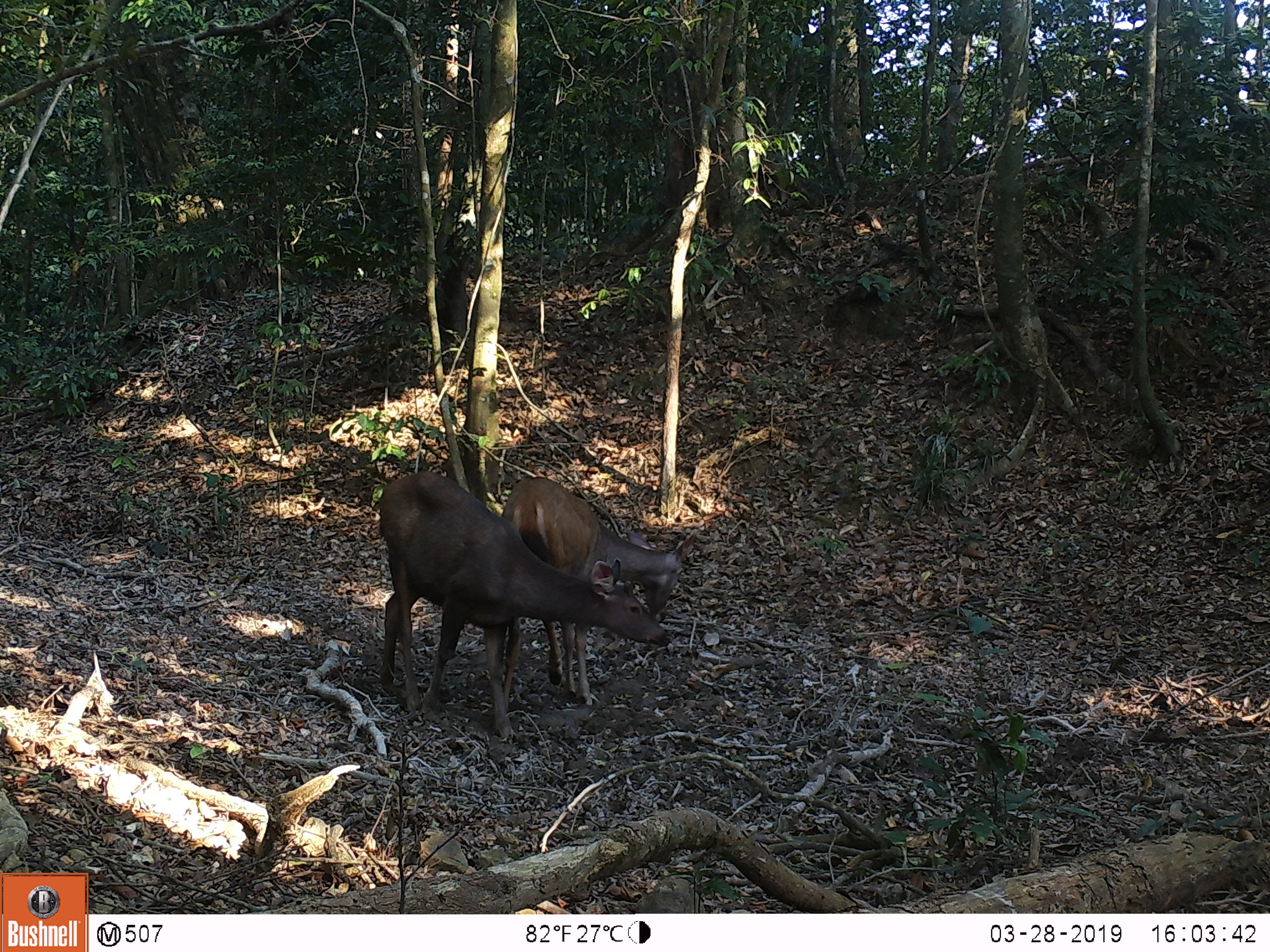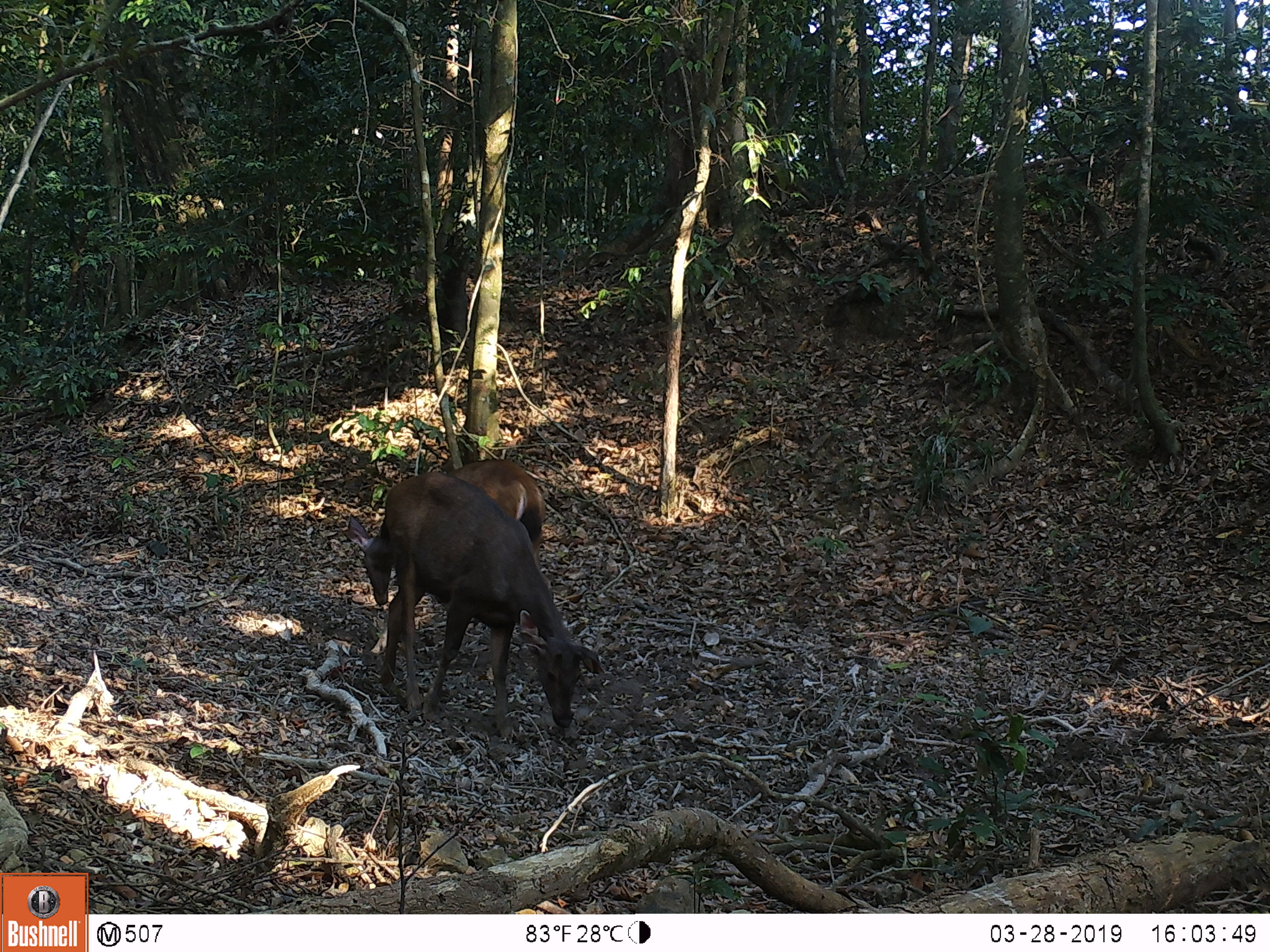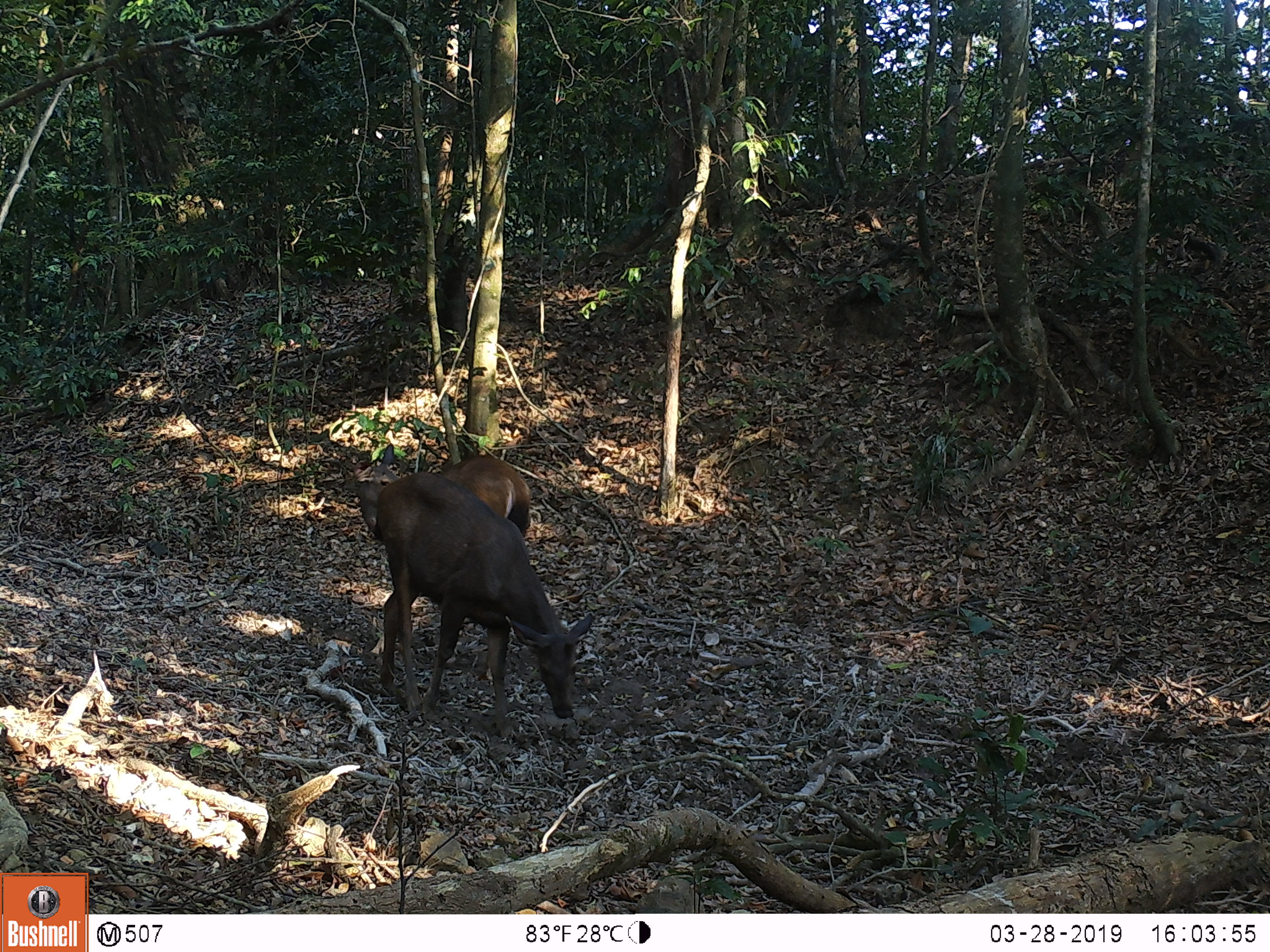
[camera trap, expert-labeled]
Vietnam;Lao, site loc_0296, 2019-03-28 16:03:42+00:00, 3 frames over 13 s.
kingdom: Animalia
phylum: Chordata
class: Mammalia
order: Artiodactyla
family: Cervidae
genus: Rusa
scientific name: Rusa unicolor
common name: sambar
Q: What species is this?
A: Sambar (Rusa unicolor).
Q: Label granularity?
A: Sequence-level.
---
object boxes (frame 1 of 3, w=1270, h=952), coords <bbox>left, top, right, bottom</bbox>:
sambar: <bbox>377, 470, 672, 746</bbox>; <bbox>500, 476, 700, 712</bbox>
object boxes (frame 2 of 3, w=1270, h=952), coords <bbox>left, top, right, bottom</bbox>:
sambar: <bbox>376, 469, 603, 742</bbox>; <bbox>344, 458, 551, 606</bbox>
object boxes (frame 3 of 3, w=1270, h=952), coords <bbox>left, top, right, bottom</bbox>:
sambar: <bbox>375, 469, 595, 742</bbox>; <bbox>342, 442, 531, 676</bbox>